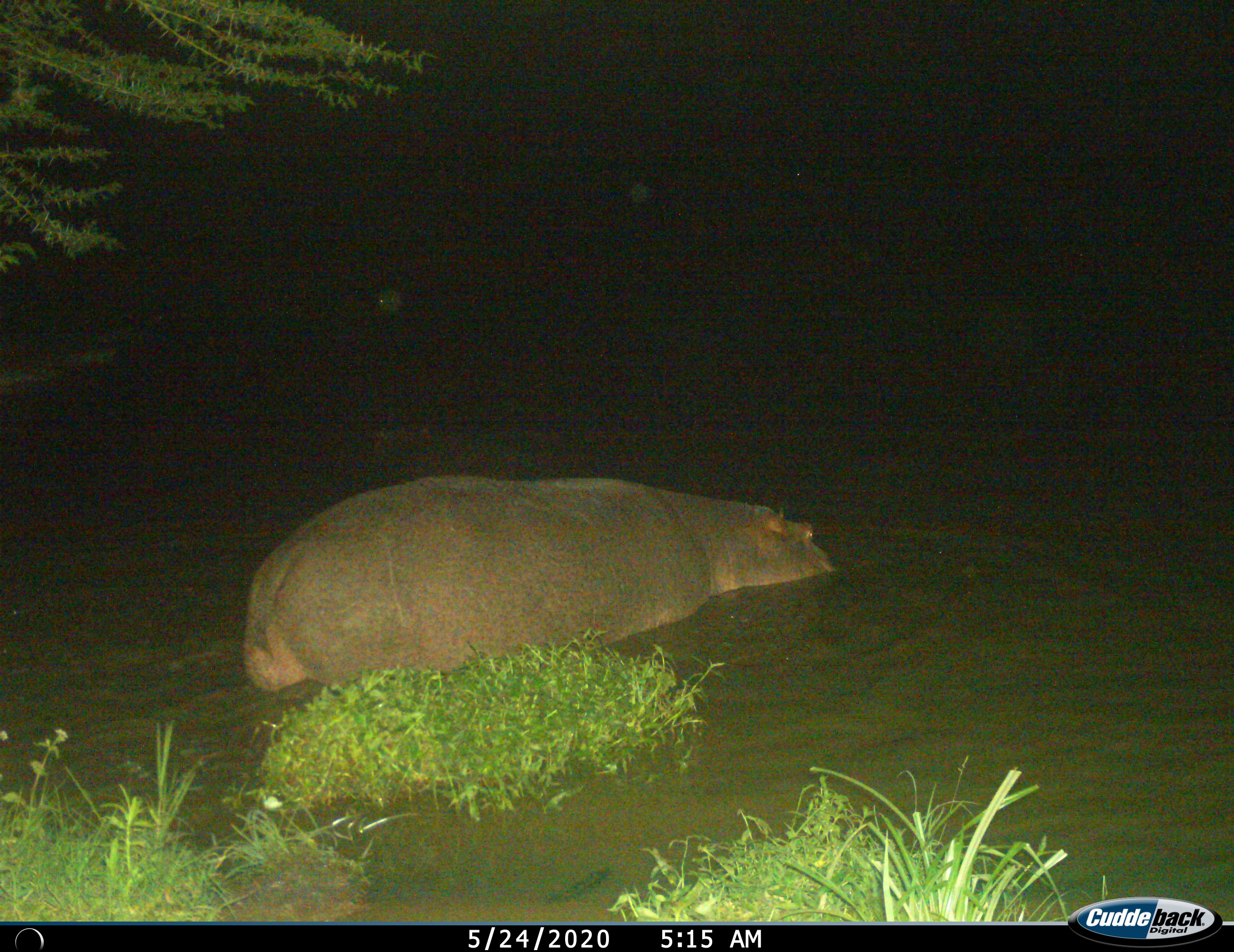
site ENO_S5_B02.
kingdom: Animalia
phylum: Chordata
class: Mammalia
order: Artiodactyla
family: Hippopotamidae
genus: Hippopotamus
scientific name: Hippopotamus amphibius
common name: hippopotamus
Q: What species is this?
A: Hippopotamus (Hippopotamus amphibius).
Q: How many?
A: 1.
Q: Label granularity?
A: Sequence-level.